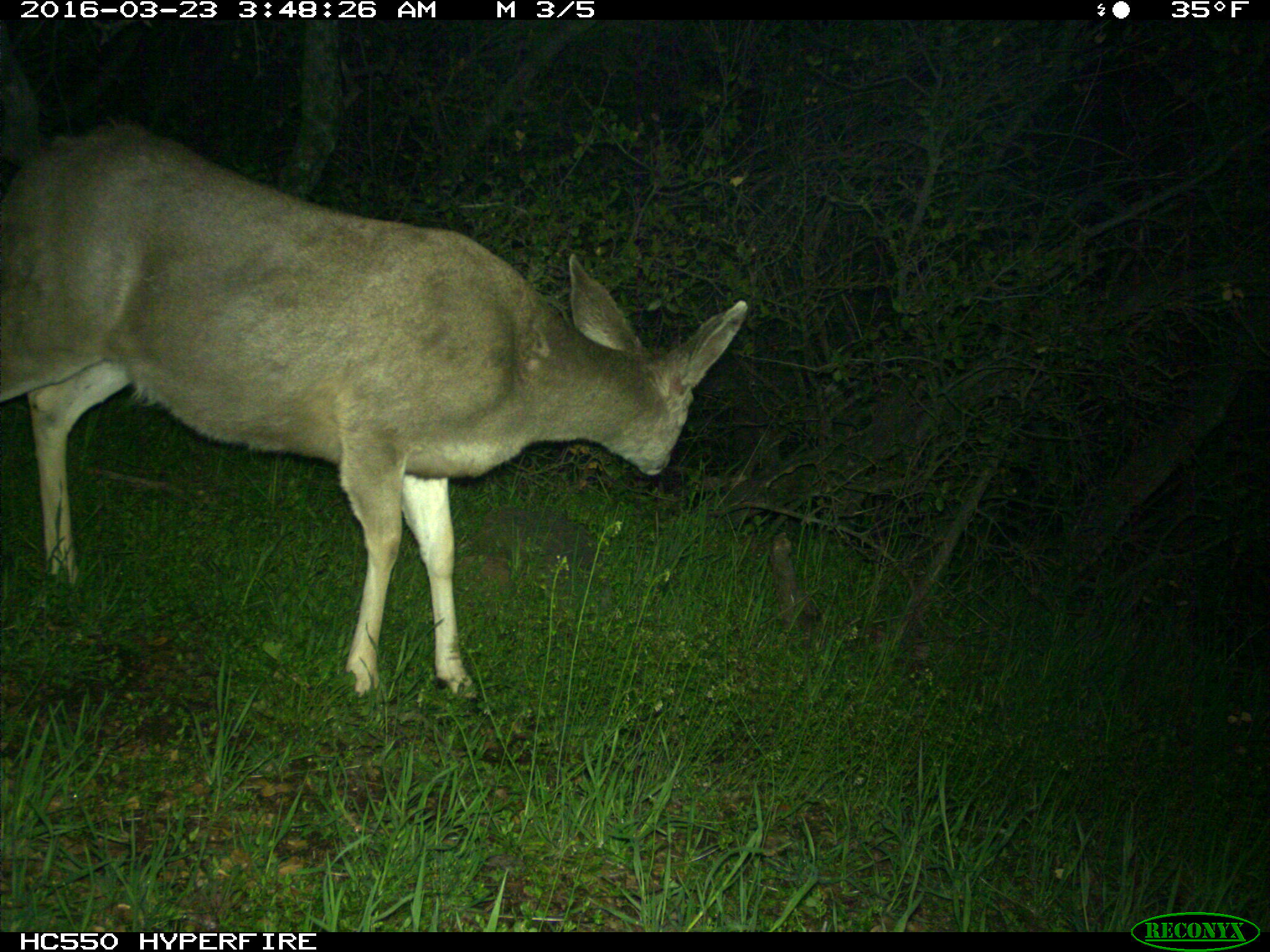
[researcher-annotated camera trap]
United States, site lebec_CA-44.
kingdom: Animalia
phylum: Chordata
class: Mammalia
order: Artiodactyla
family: Cervidae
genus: Odocoileus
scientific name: Odocoileus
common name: deer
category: unidentified deer